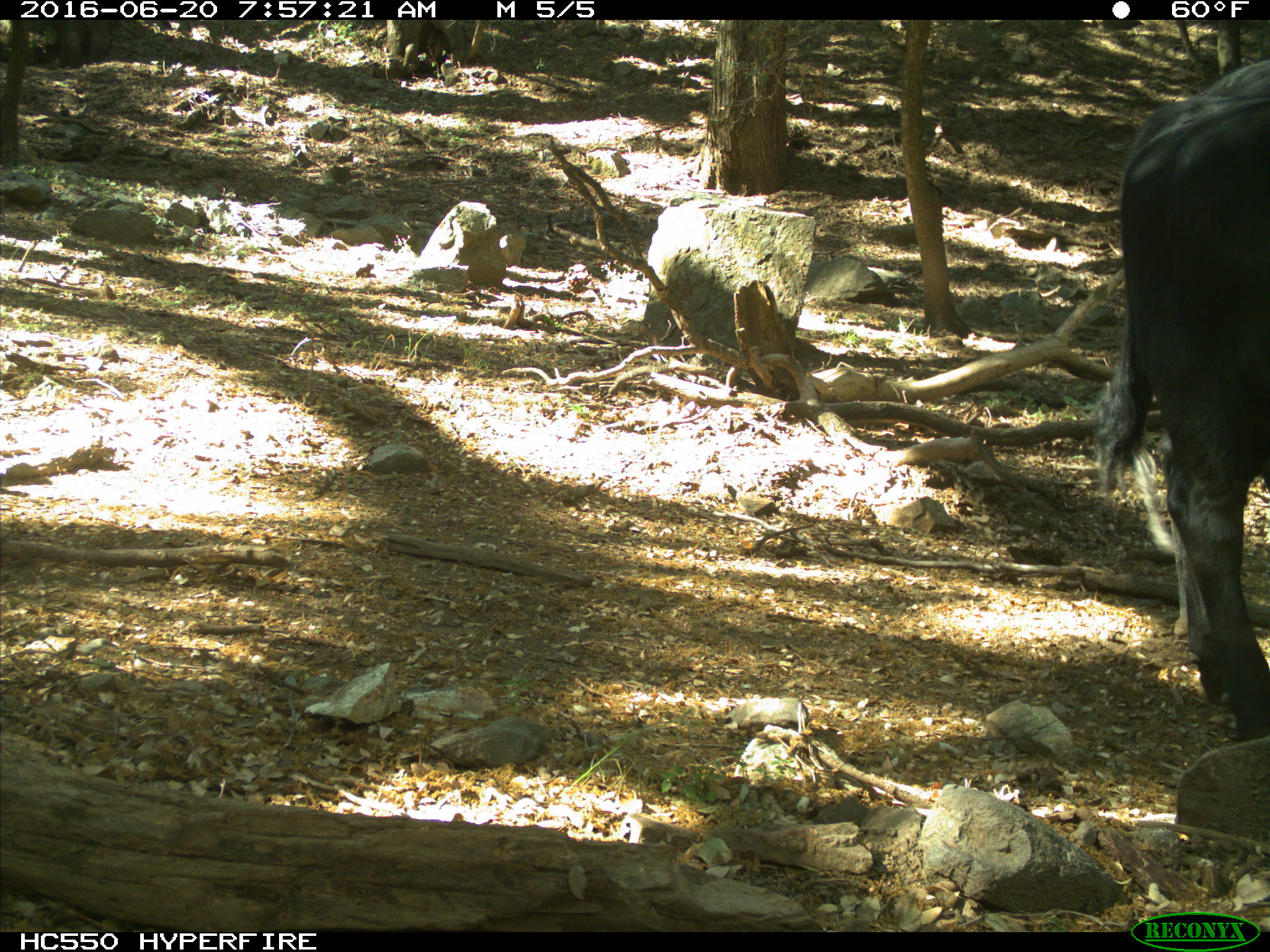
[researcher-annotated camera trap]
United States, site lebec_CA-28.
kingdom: Animalia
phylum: Chordata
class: Mammalia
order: Artiodactyla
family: Bovidae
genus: Bos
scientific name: Bos taurus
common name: domestic cow